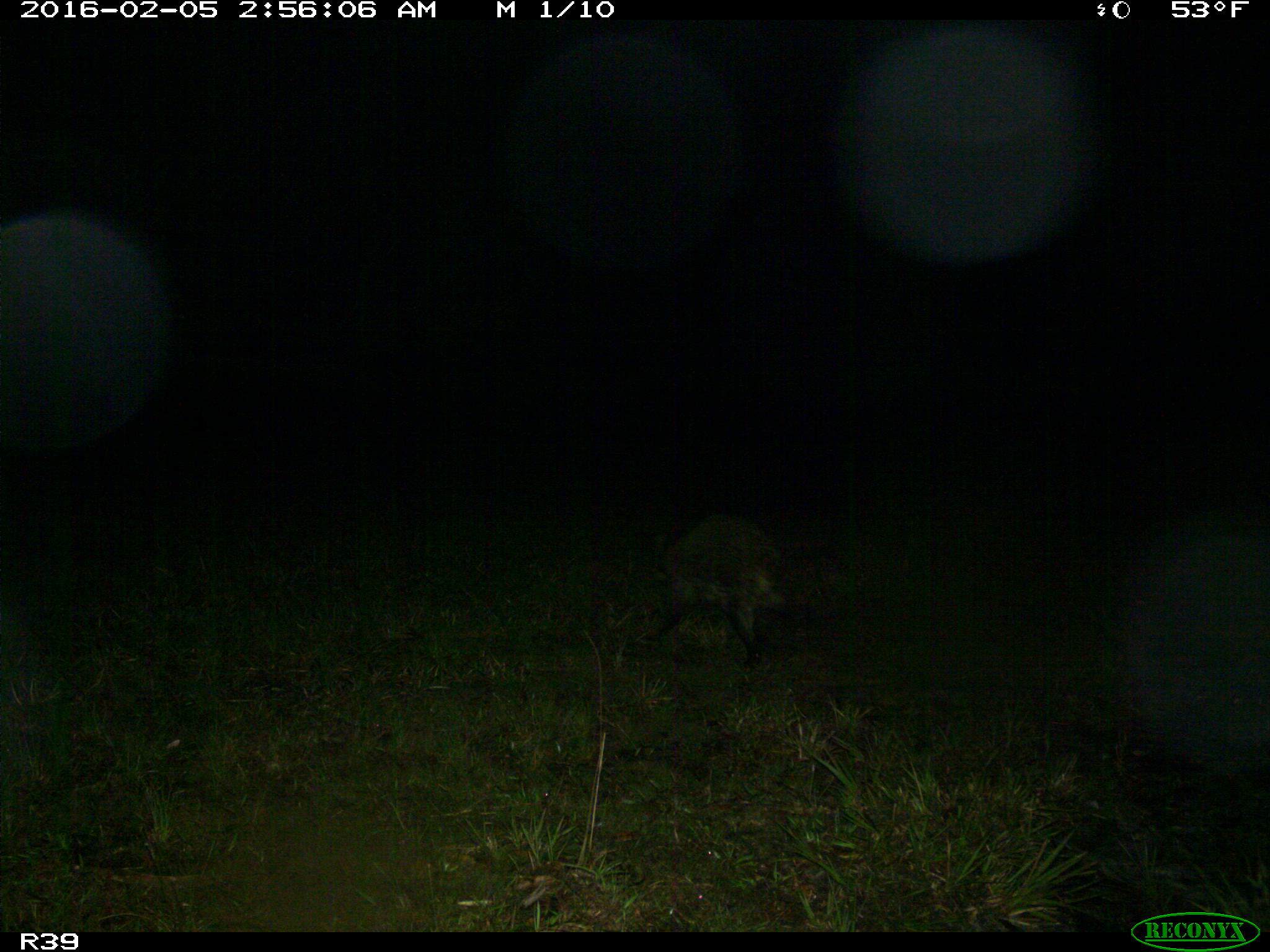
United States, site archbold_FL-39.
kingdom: Animalia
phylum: Chordata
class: Mammalia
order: Carnivora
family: Procyonidae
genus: Procyon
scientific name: Procyon lotor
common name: common raccoon